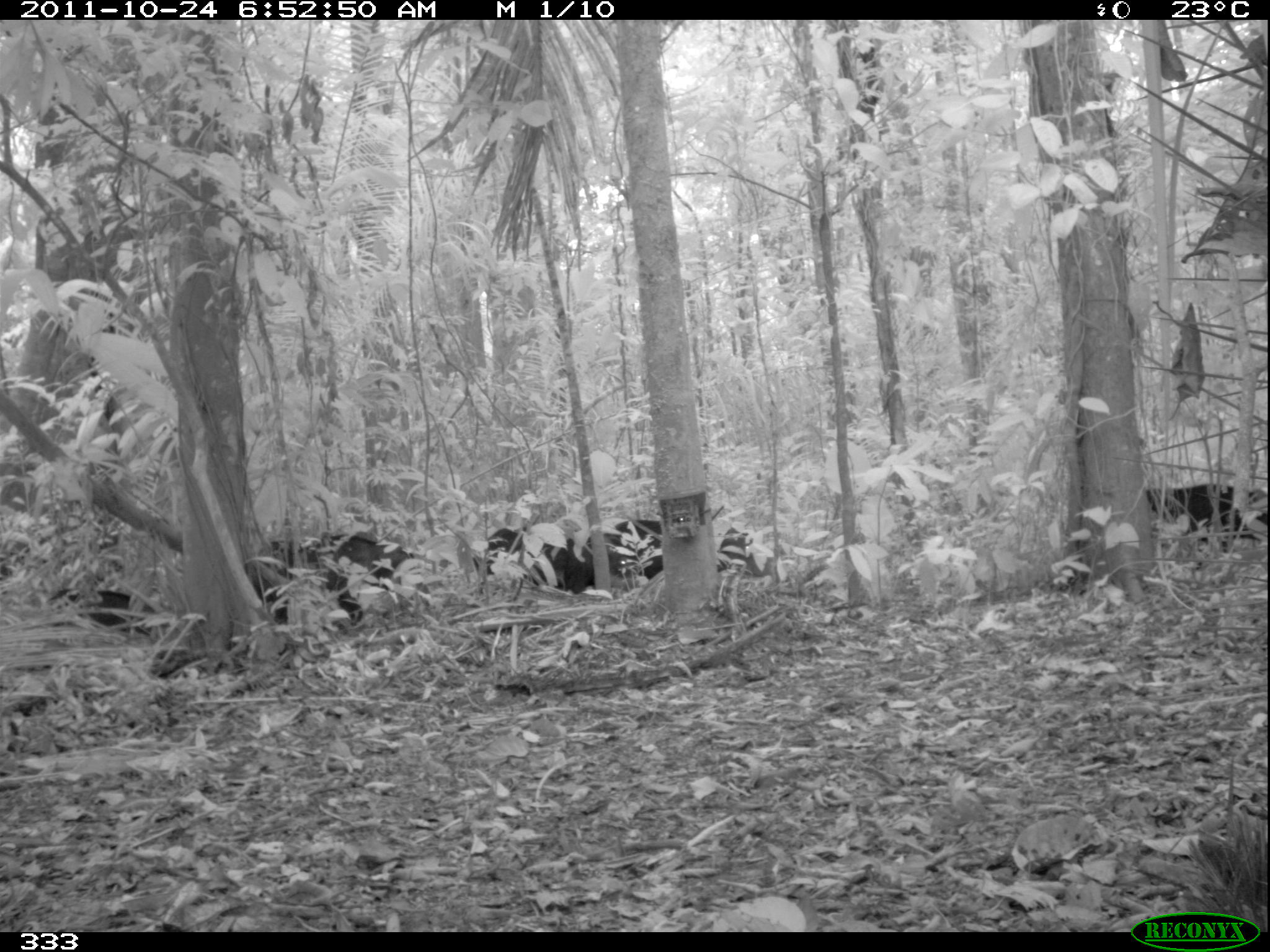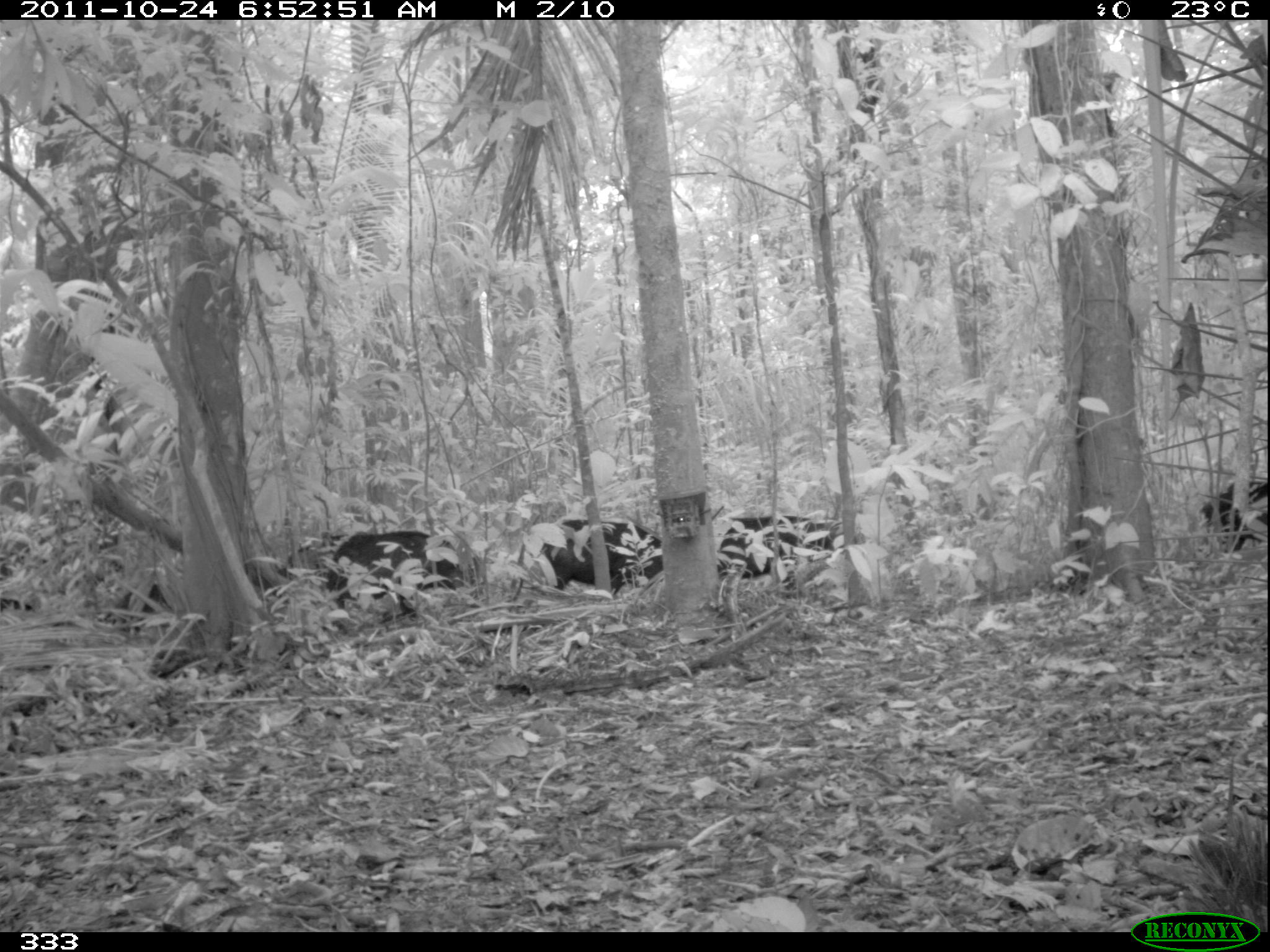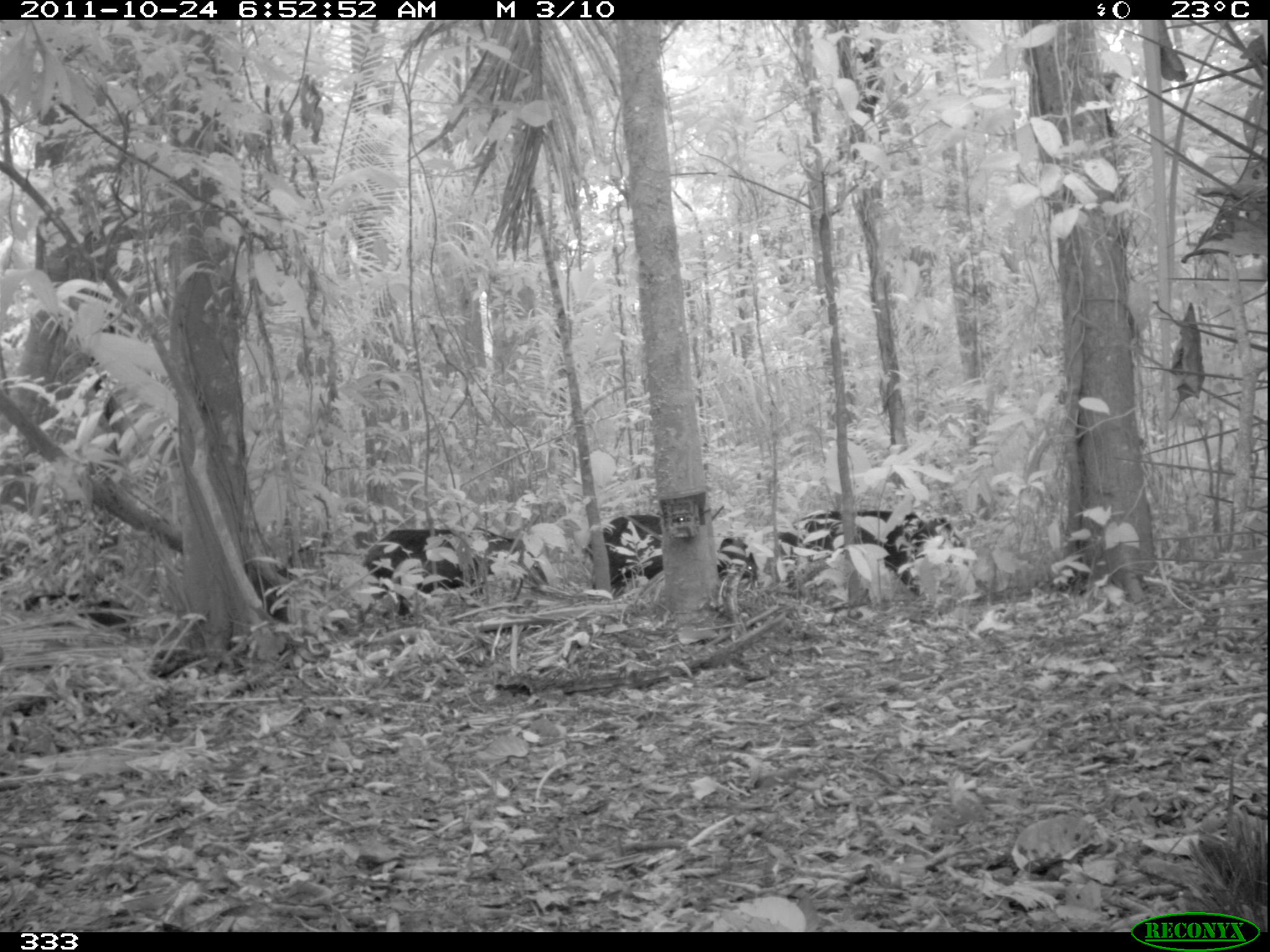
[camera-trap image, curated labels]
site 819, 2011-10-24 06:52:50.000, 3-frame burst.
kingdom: Animalia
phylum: Chordata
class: Mammalia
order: Artiodactyla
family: Tayassuidae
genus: Tayassu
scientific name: Tayassu pecari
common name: white-lipped peccary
Tayassu pecari (white-lipped peccary).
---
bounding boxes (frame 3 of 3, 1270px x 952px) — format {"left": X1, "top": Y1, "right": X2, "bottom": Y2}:
tayassu pecari: {"left": 771, "top": 506, "right": 962, "bottom": 601}; {"left": 361, "top": 526, "right": 541, "bottom": 614}; {"left": 588, "top": 510, "right": 754, "bottom": 604}; {"left": 12, "top": 591, "right": 134, "bottom": 632}